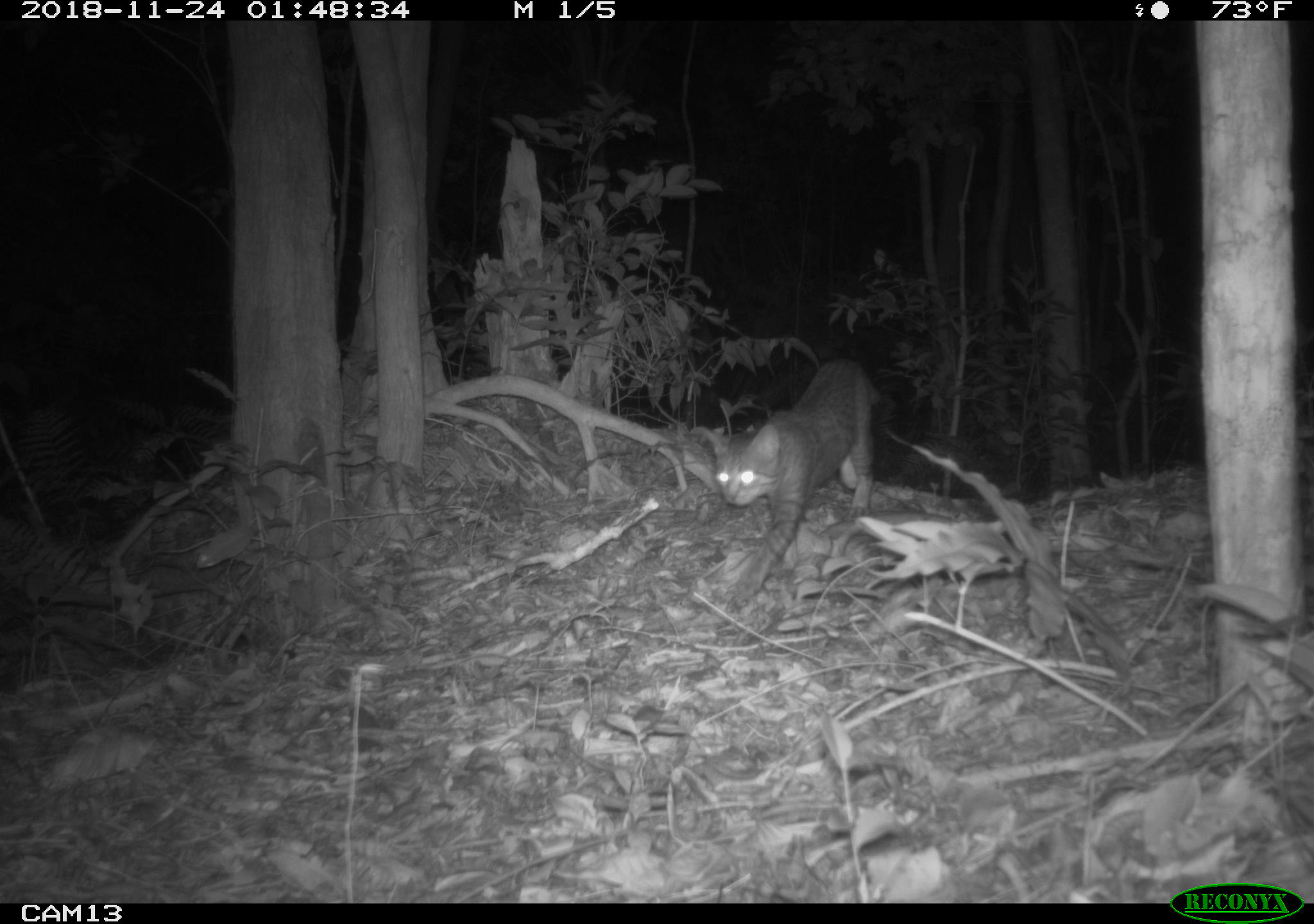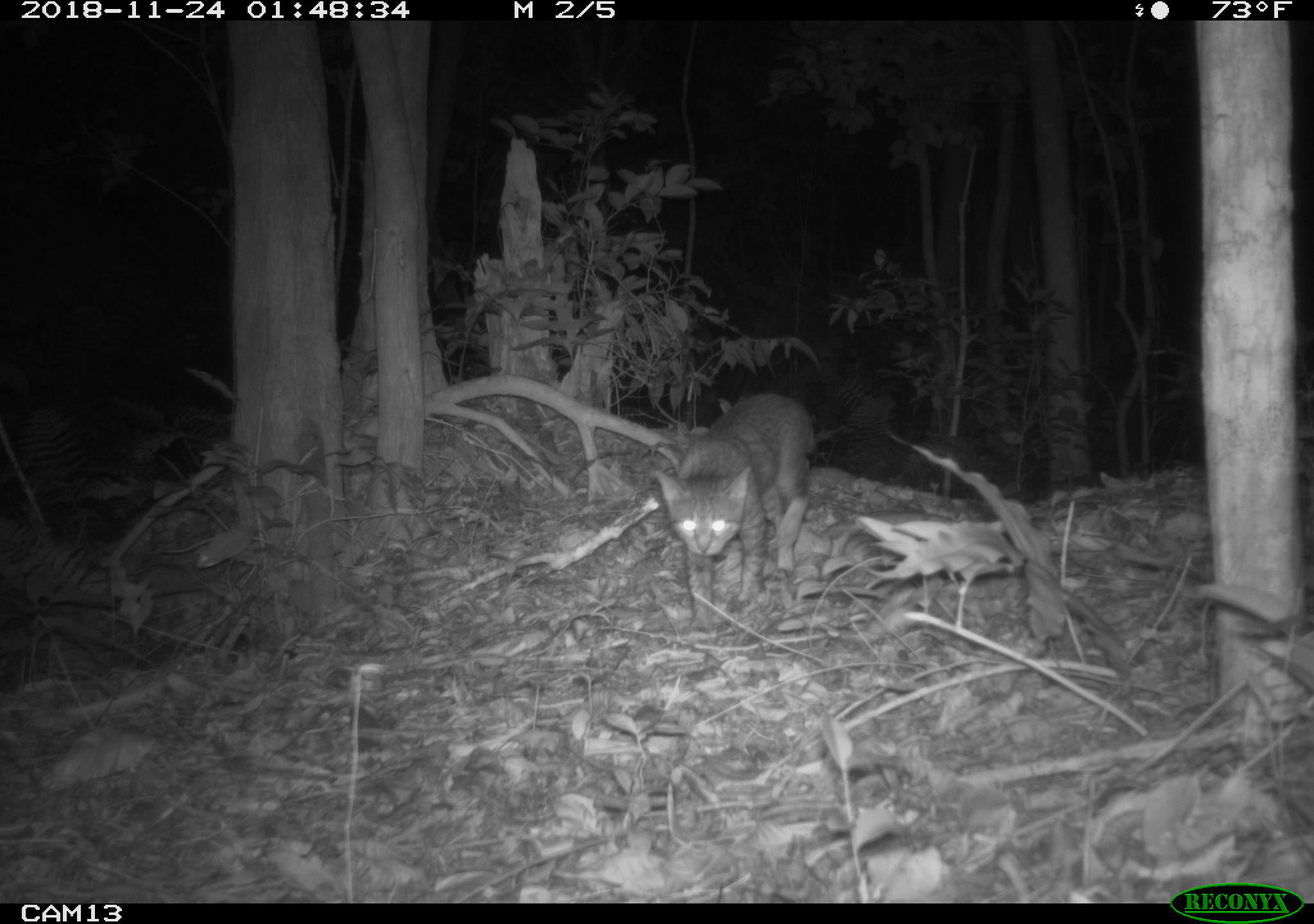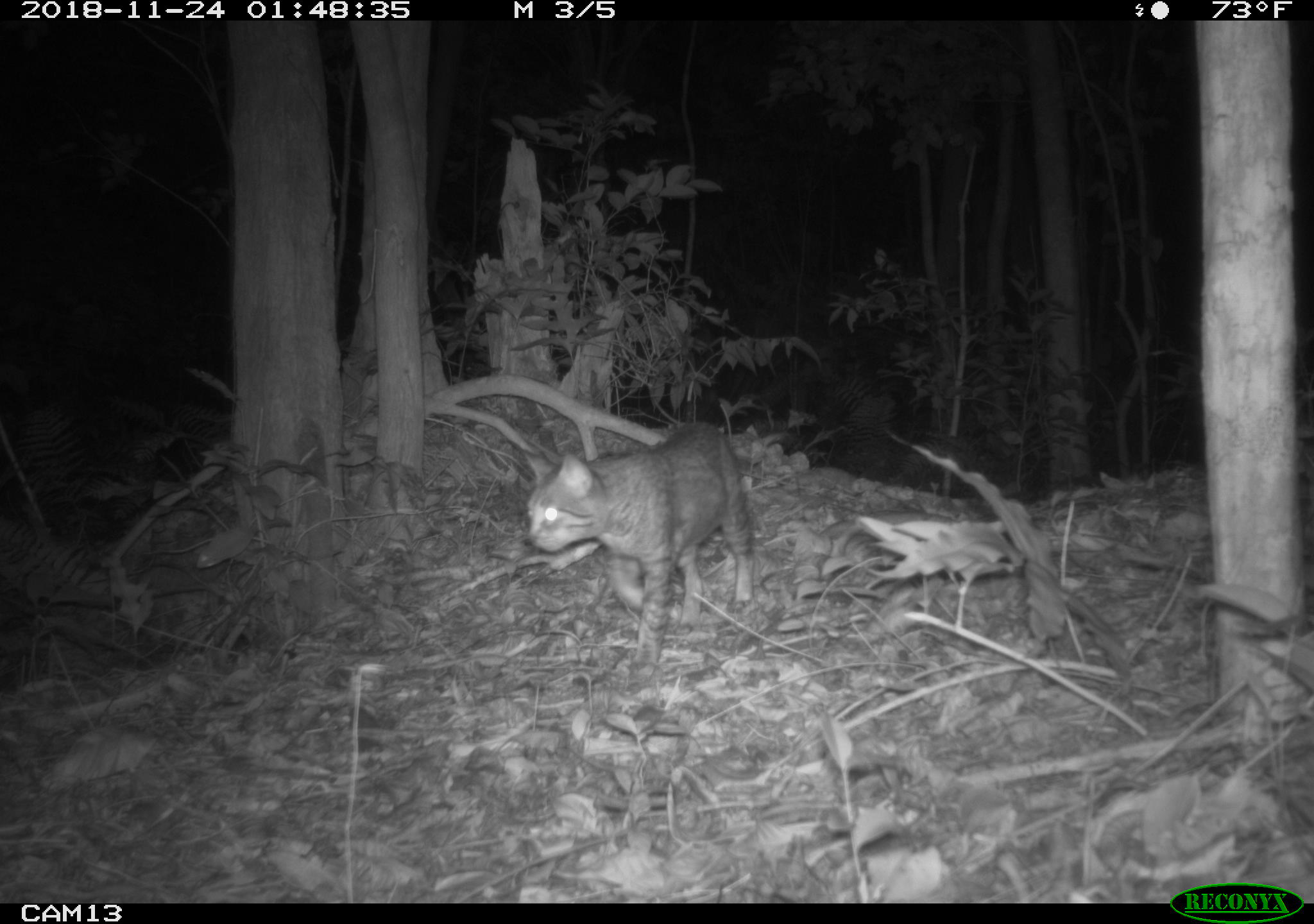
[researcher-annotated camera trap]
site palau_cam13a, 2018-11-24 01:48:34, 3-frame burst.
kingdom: Animalia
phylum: Chordata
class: Mammalia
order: Carnivora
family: Felidae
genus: Felis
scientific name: Felis catus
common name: cat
Cat (Felis catus).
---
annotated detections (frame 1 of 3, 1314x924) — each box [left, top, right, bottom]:
cat: [703, 355, 882, 592]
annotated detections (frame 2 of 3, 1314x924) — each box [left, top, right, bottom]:
cat: [647, 391, 814, 627]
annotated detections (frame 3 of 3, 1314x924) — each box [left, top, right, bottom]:
cat: [513, 419, 755, 669]